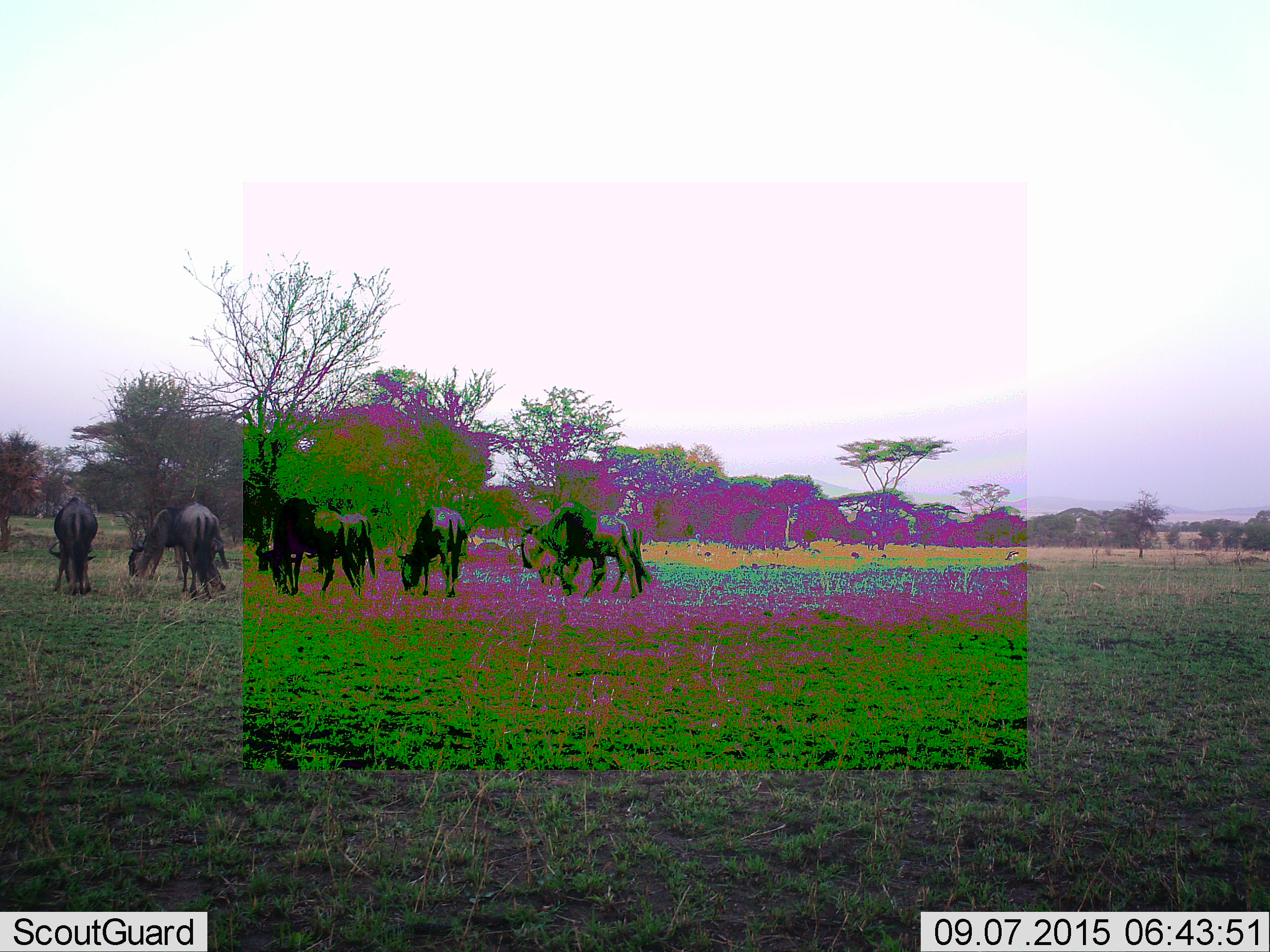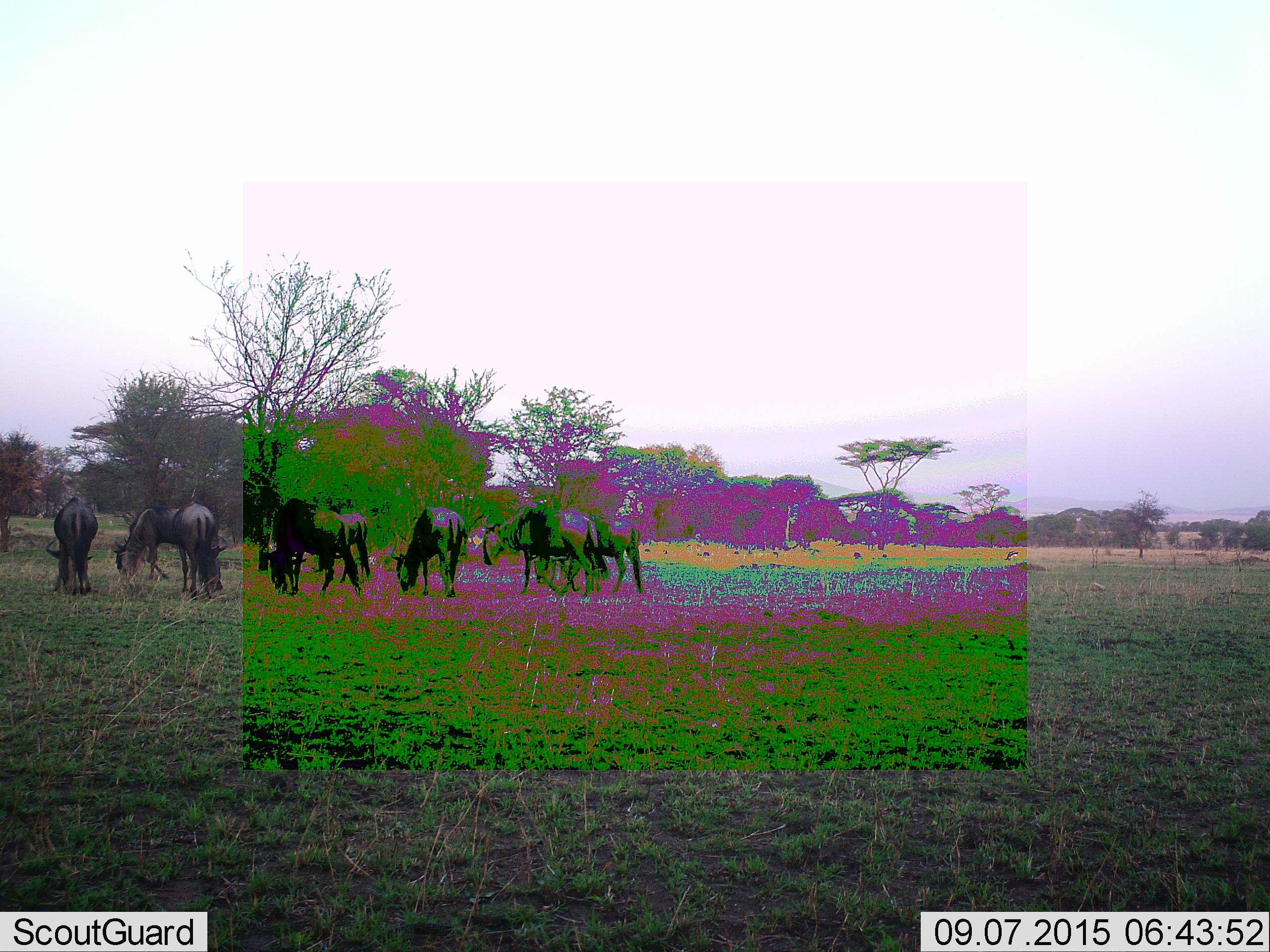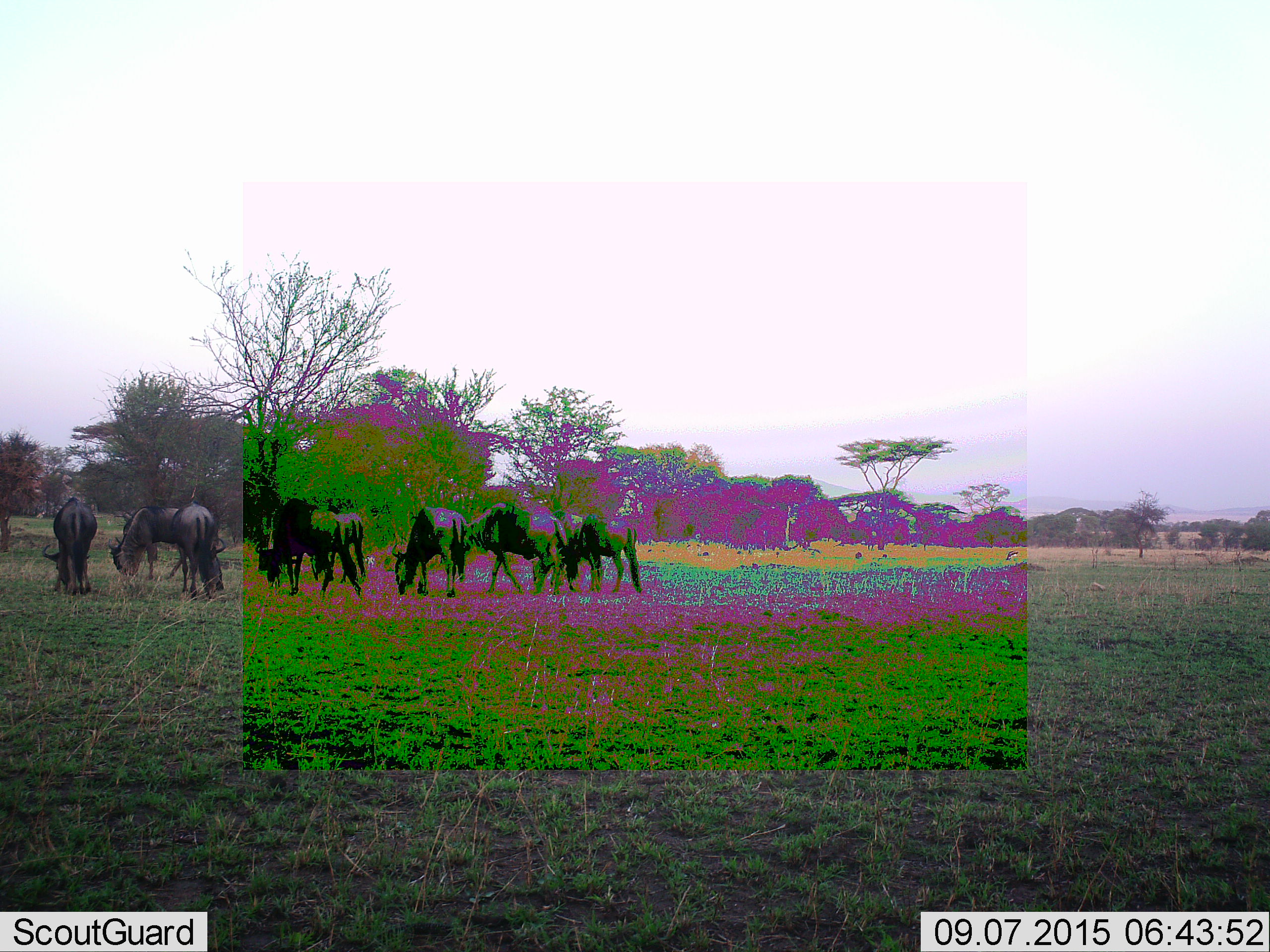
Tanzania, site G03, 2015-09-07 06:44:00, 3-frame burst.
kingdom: Animalia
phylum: Chordata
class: Mammalia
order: Artiodactyla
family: Bovidae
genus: Connochaetes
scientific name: Connochaetes taurinus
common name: blue wildebeest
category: wildebeest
Wildebeest (blue wildebeest) (Connochaetes taurinus), count 8. Behavior (volunteer vote fractions): standing 47%, resting 7%, moving 40%, interacting 0%. Young present (vote fraction): 0%. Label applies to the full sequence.